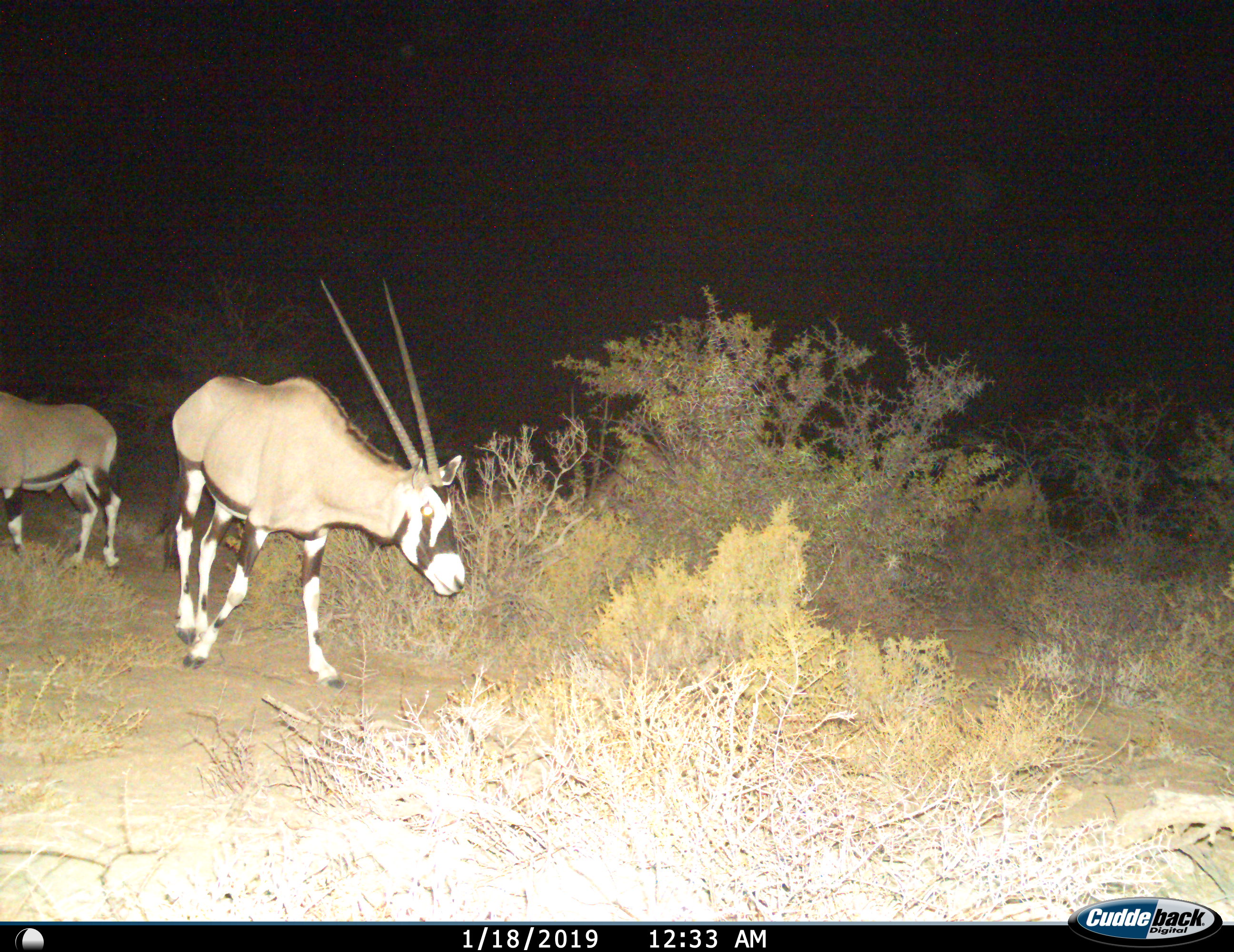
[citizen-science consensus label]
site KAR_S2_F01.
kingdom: Animalia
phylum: Chordata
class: Mammalia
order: Artiodactyla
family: Bovidae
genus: Oryx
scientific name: Oryx gazella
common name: gemsbok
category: oryx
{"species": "oryx (gemsbok) (Oryx gazella)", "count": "2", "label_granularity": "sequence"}